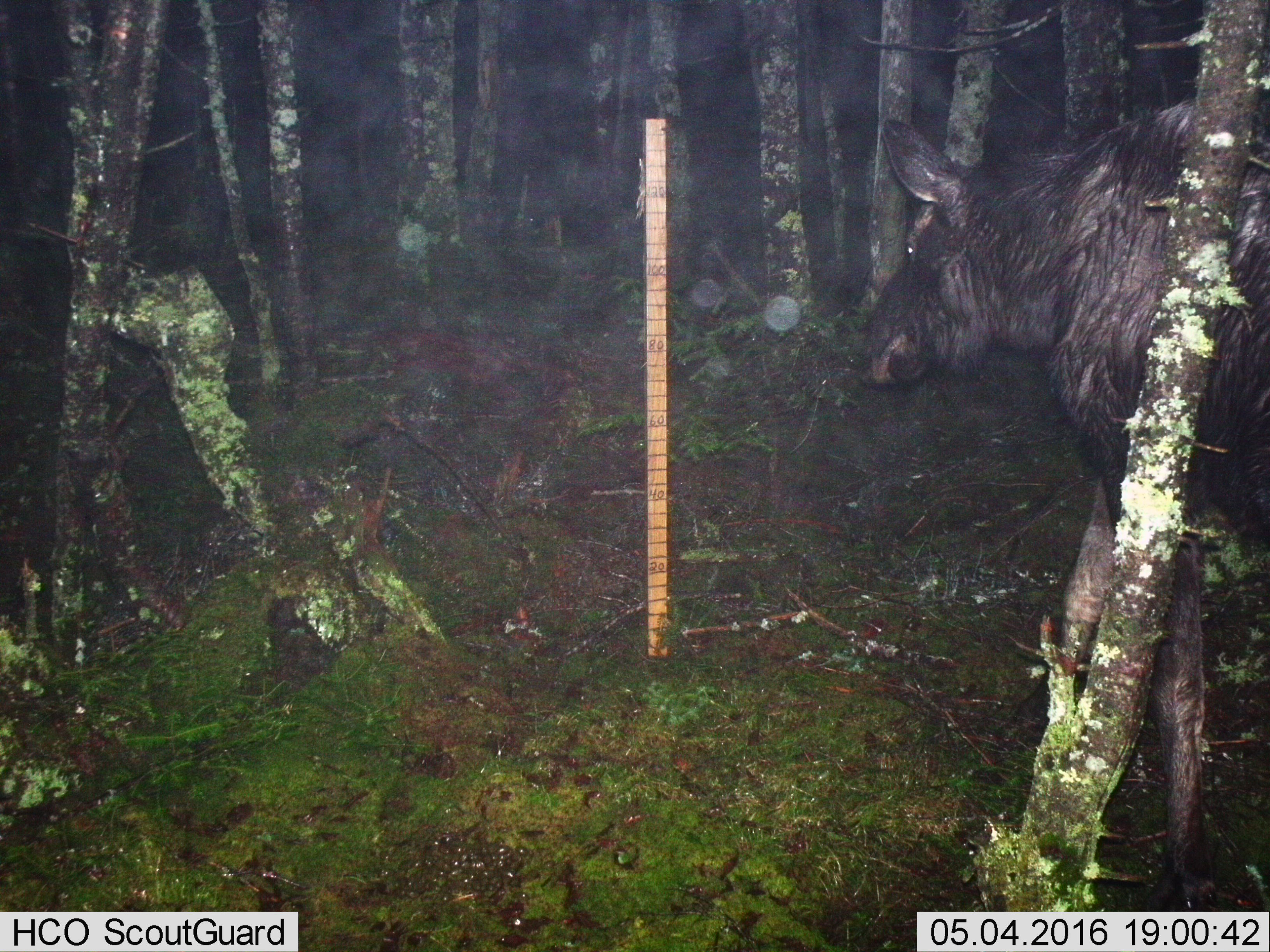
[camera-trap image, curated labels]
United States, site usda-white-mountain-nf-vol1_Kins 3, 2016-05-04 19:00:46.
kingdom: Animalia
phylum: Chordata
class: Mammalia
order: Artiodactyla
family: Cervidae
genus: Alces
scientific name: Alces alces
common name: moose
Moose (Alces alces).